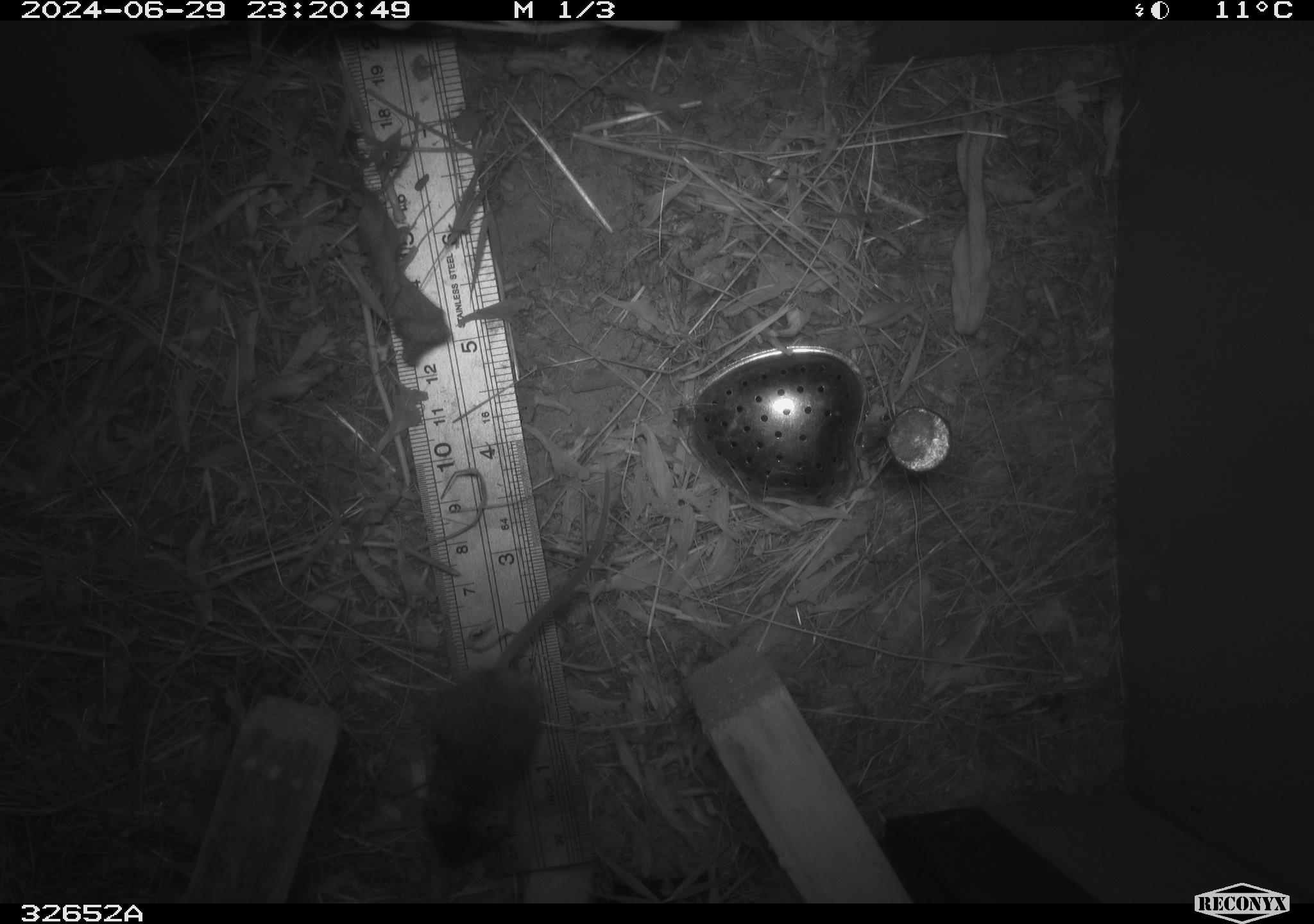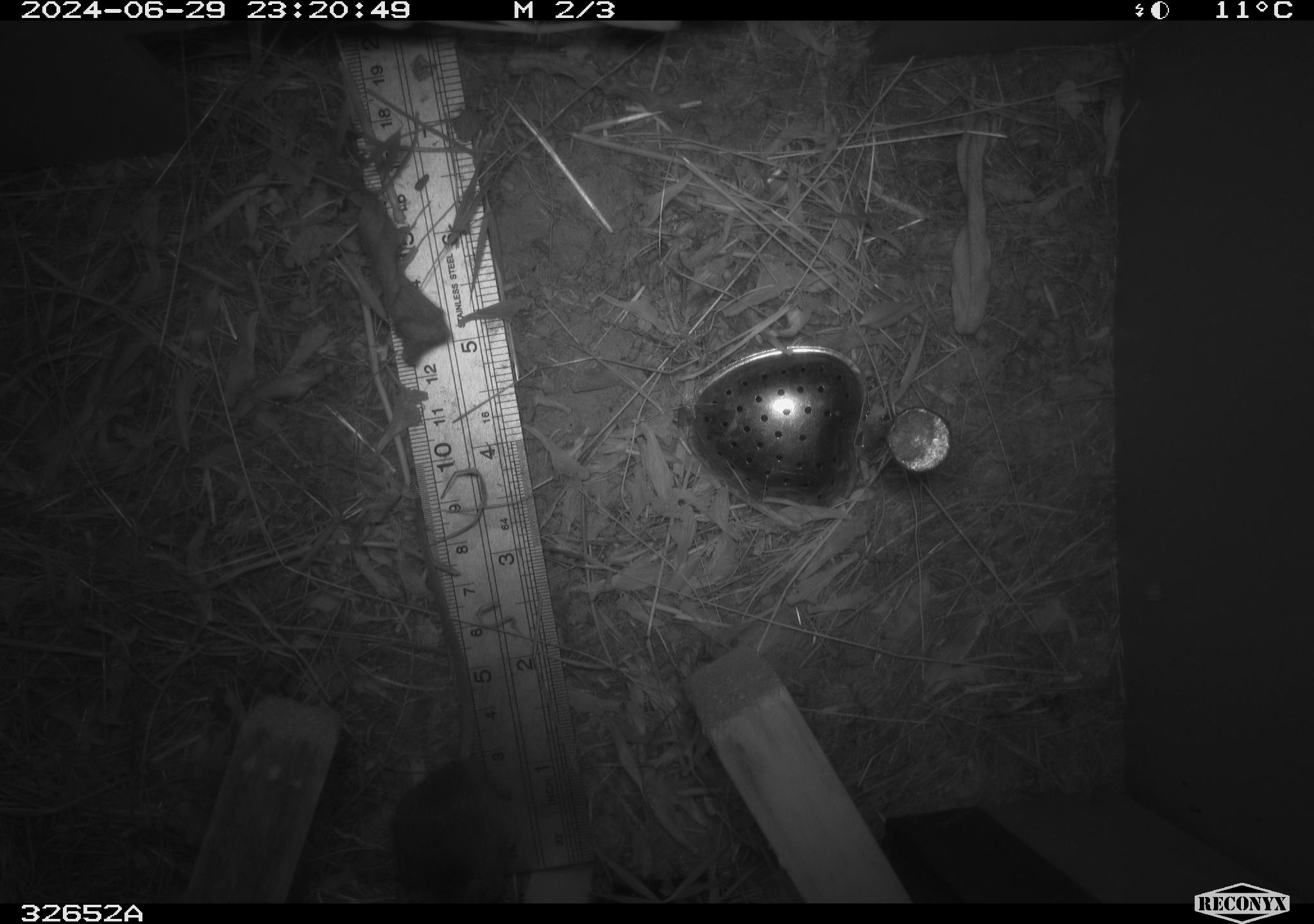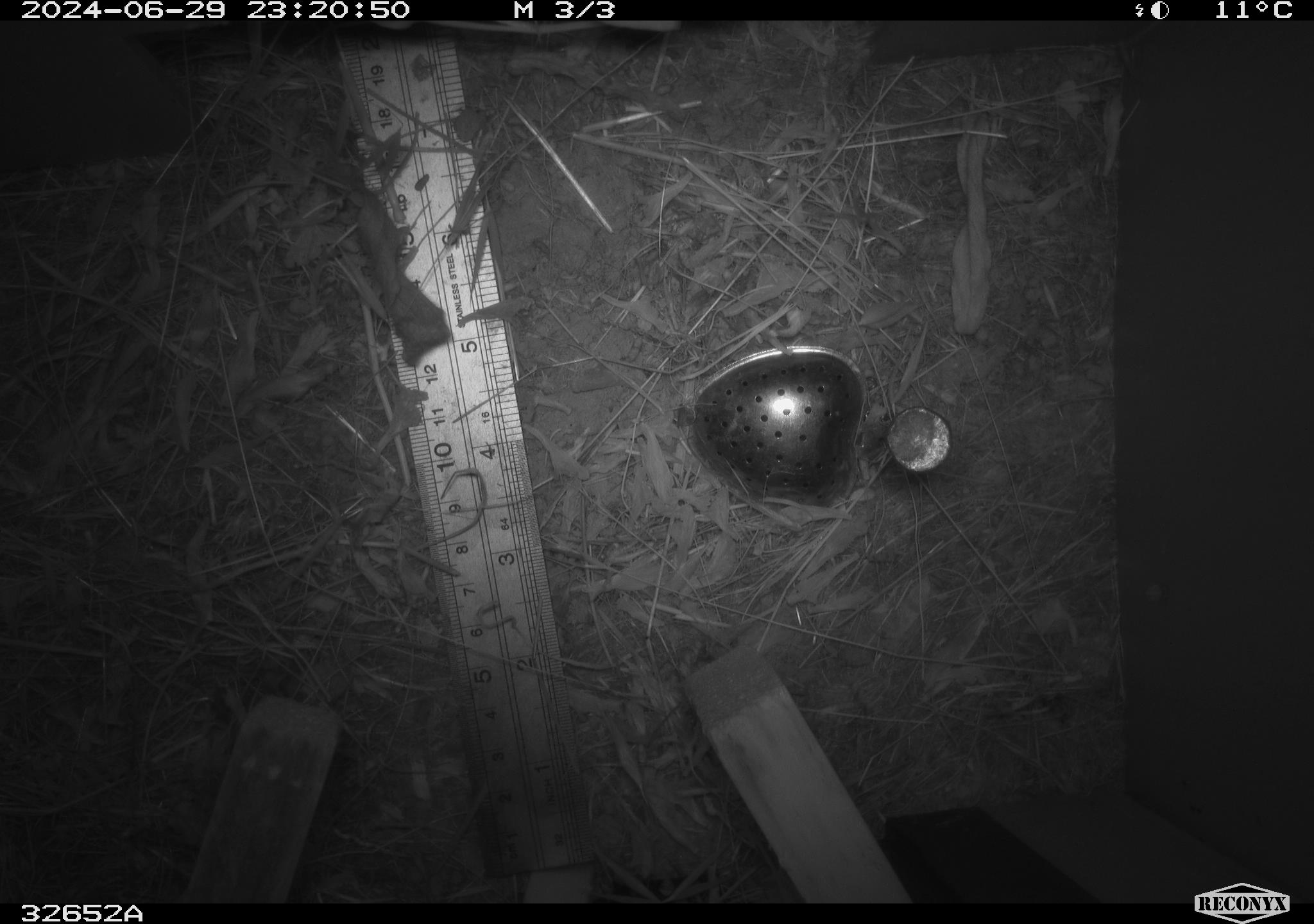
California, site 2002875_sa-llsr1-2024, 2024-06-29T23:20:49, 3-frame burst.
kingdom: Animalia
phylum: Chordata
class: Mammalia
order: Rodentia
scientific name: Rodentia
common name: mouse species